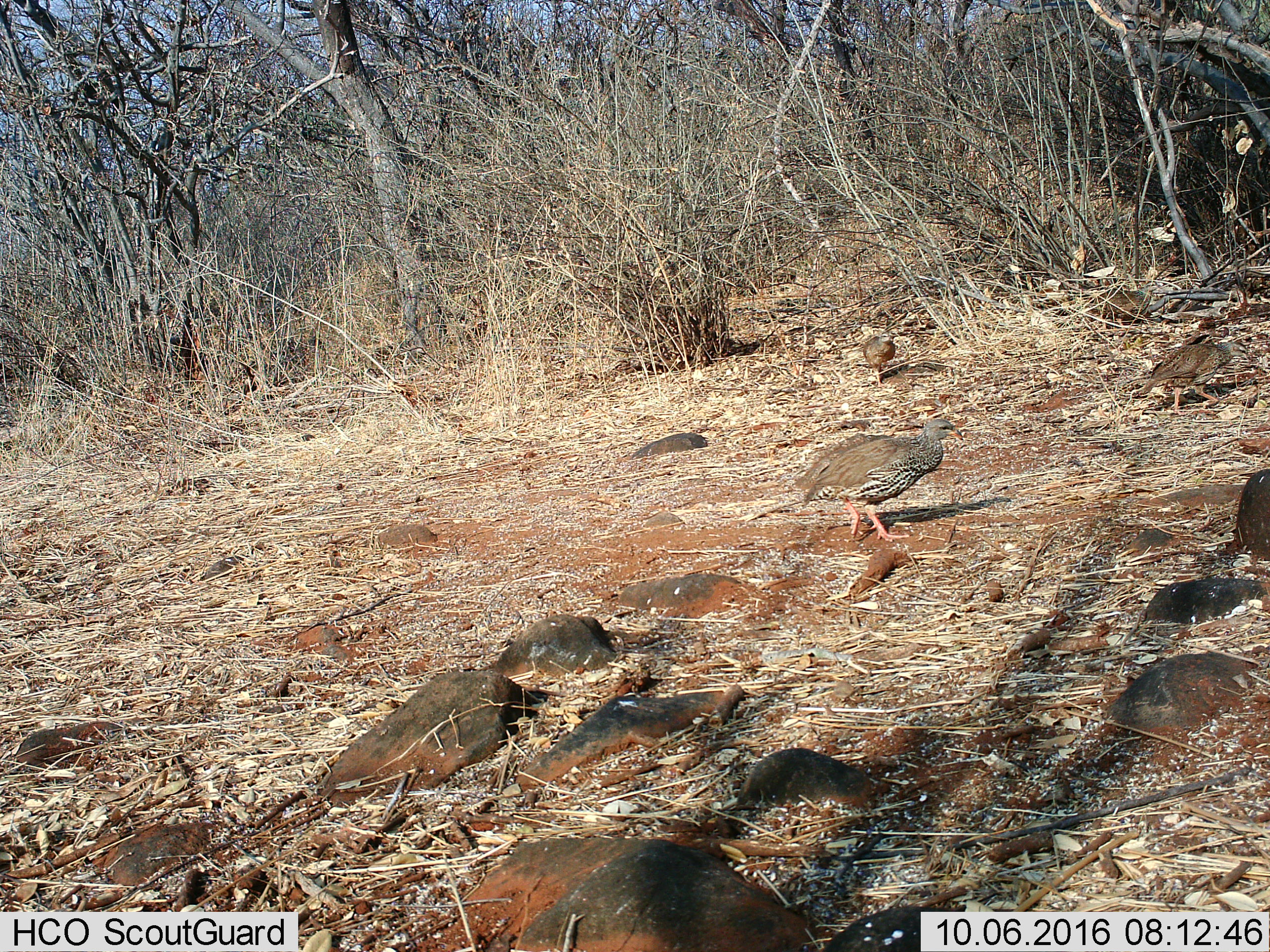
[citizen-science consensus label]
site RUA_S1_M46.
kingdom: Animalia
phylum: Chordata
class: Aves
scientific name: Aves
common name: bird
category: birdother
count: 3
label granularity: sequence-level